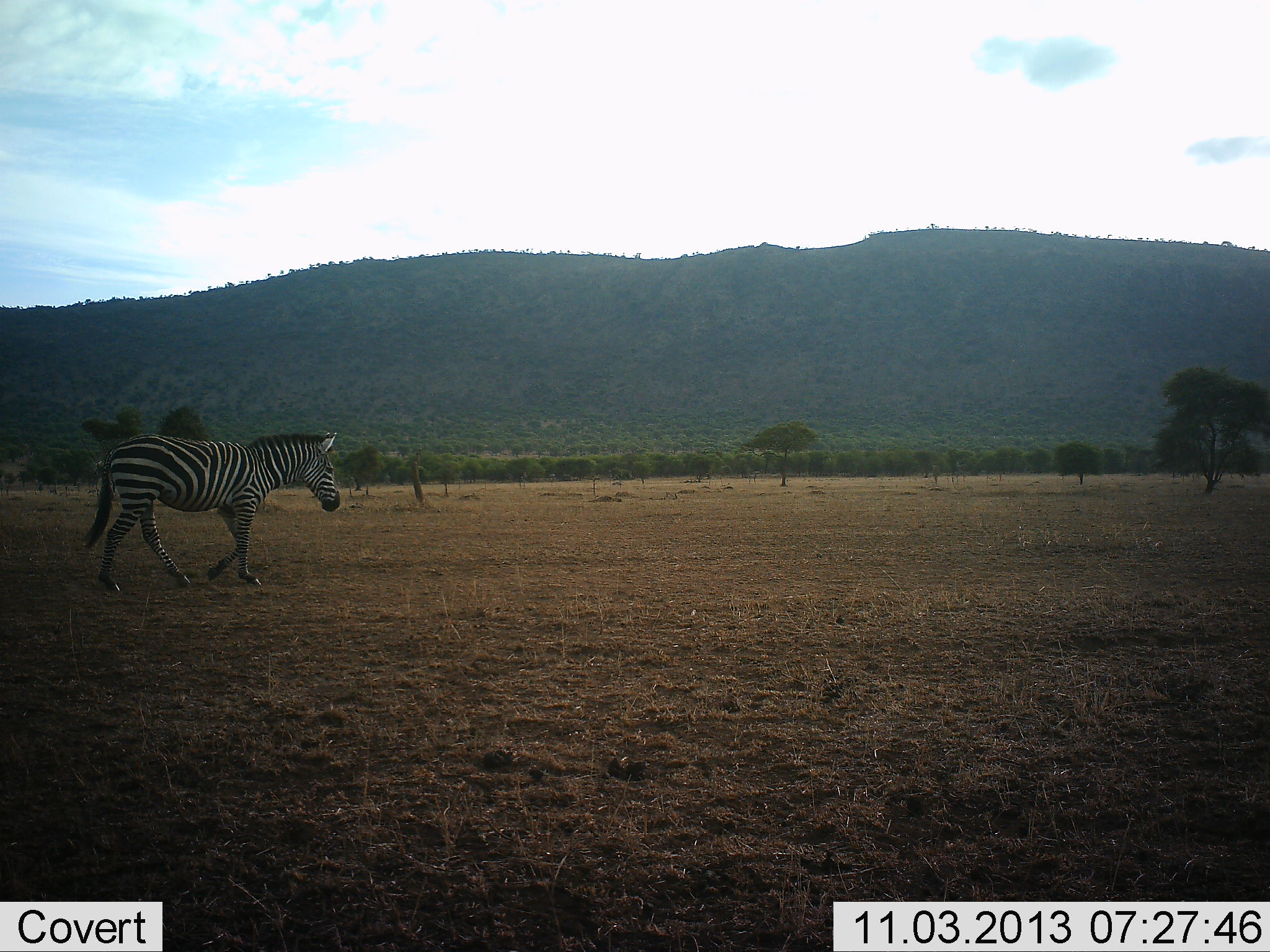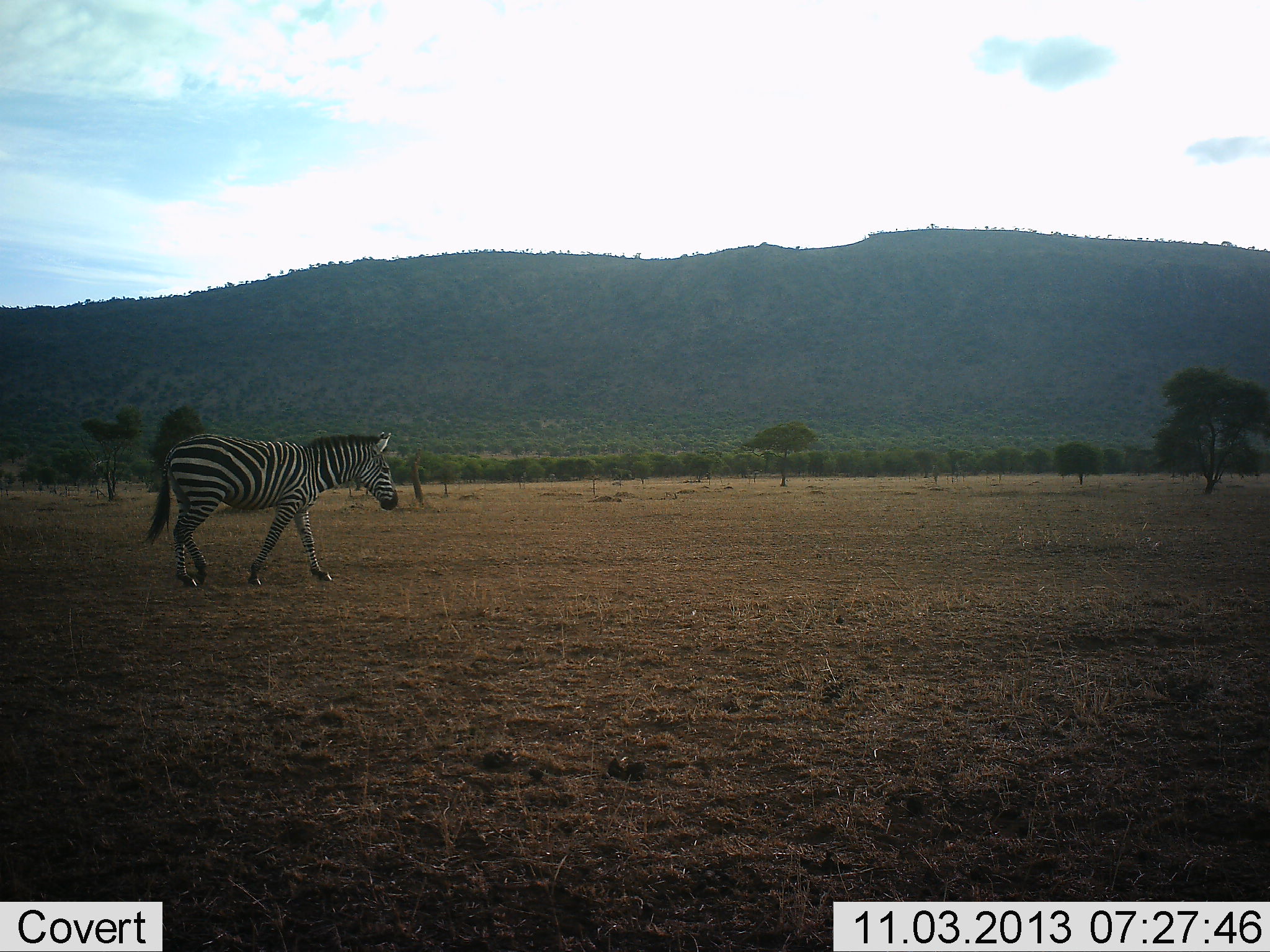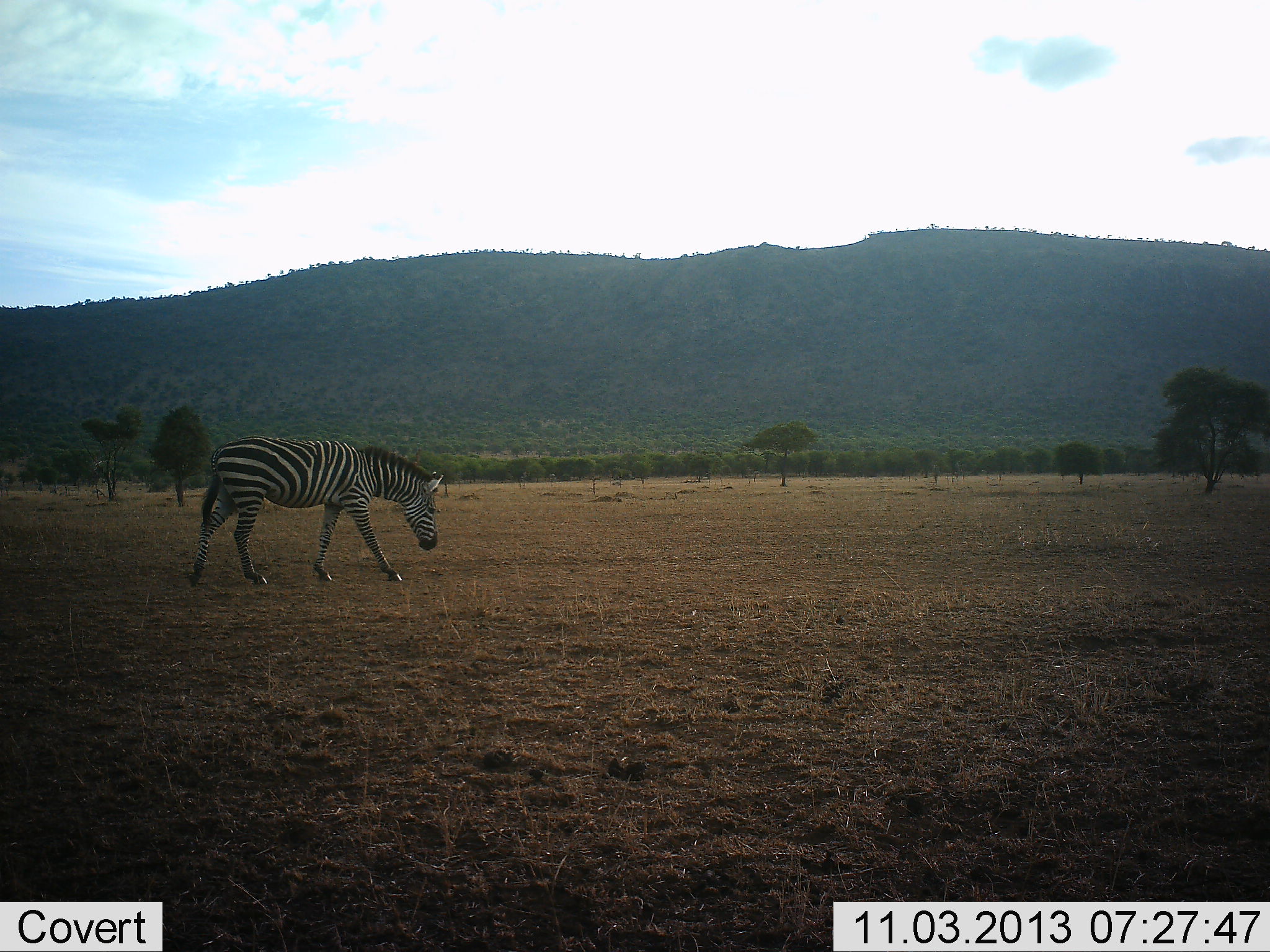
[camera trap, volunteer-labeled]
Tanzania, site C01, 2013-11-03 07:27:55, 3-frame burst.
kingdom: Animalia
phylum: Chordata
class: Mammalia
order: Perissodactyla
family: Equidae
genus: Equus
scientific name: Equus quagga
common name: plains zebra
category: zebra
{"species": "zebra (plains zebra) (Equus quagga)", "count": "1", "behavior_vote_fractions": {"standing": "20%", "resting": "0%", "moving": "80%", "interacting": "0%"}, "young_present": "0%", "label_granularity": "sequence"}